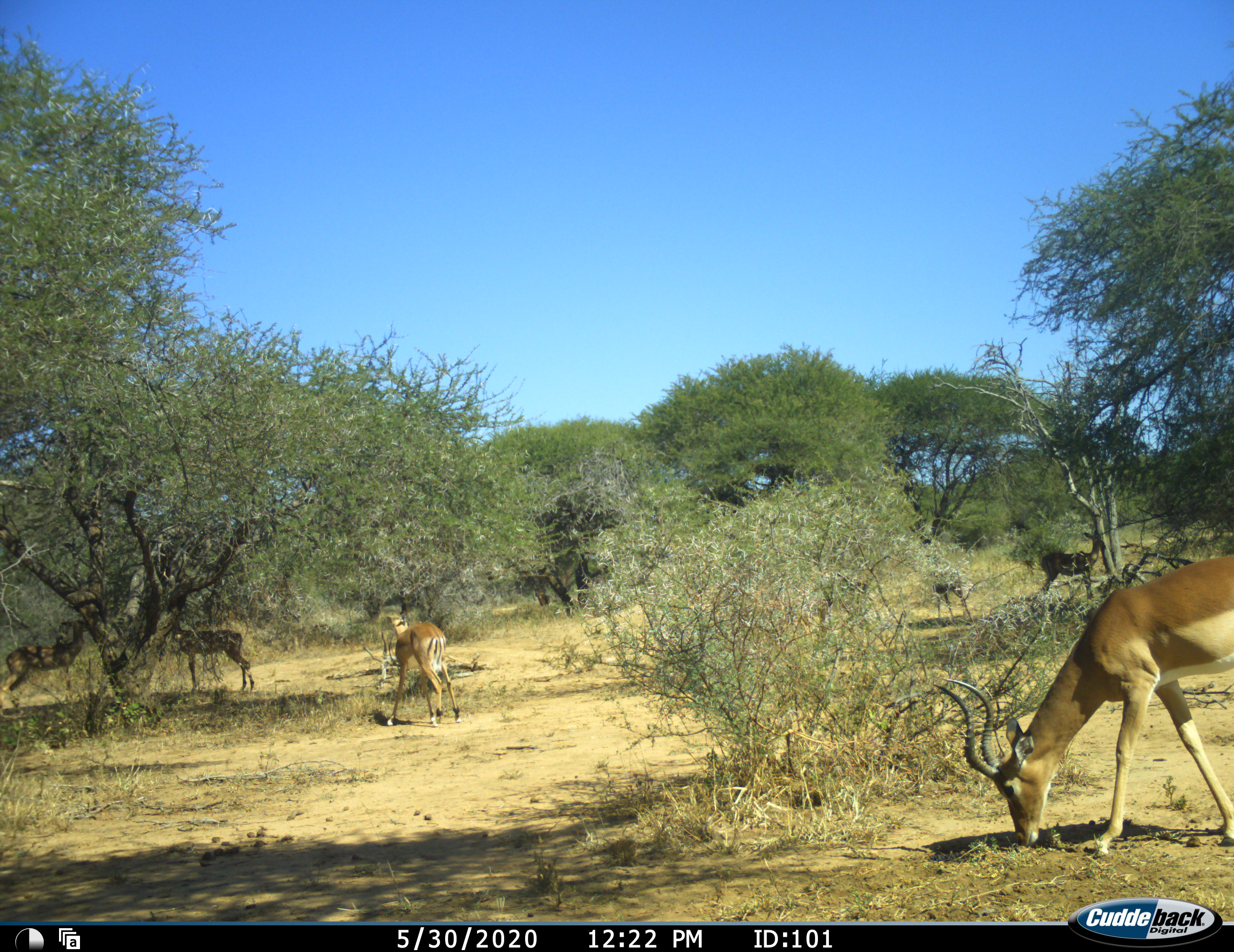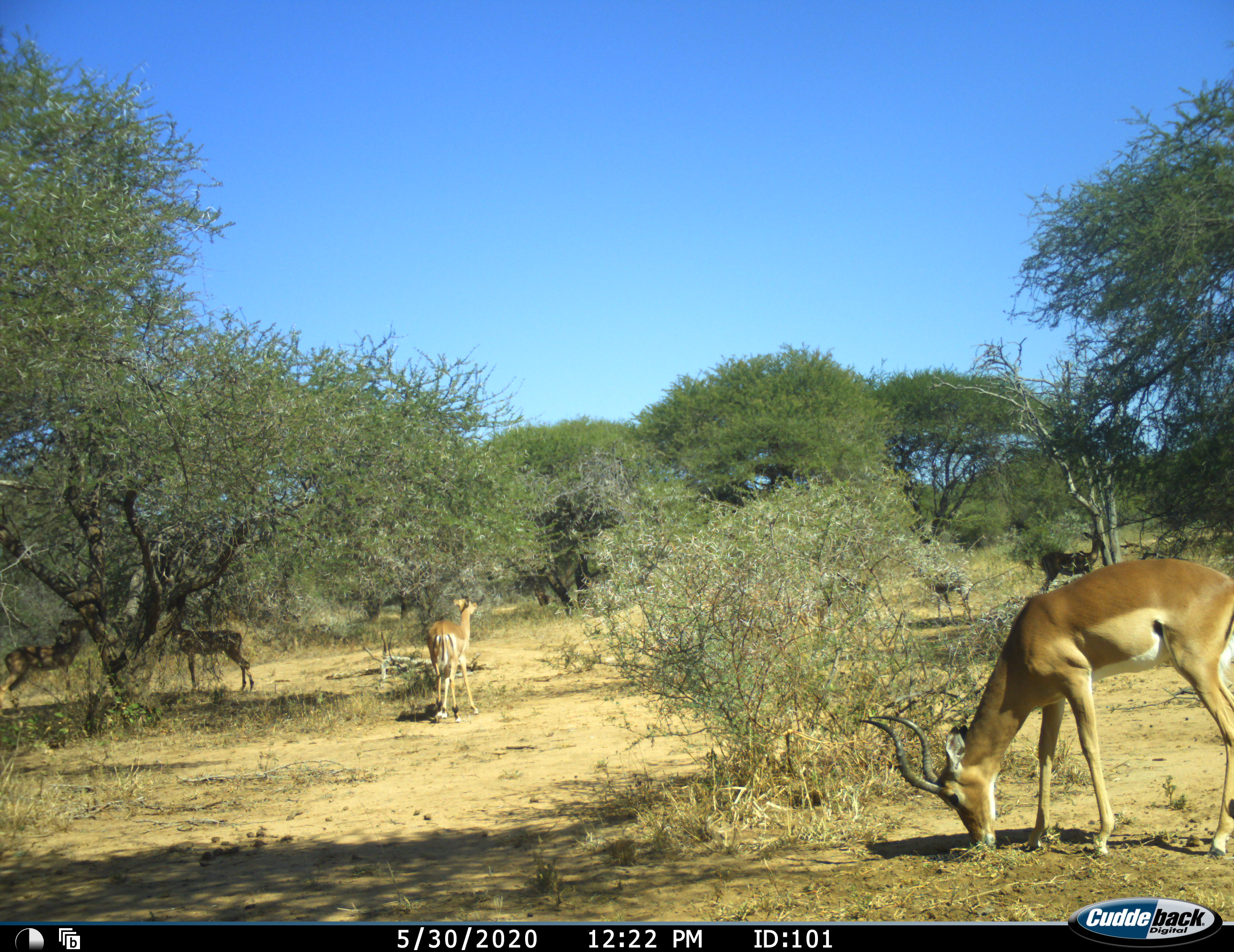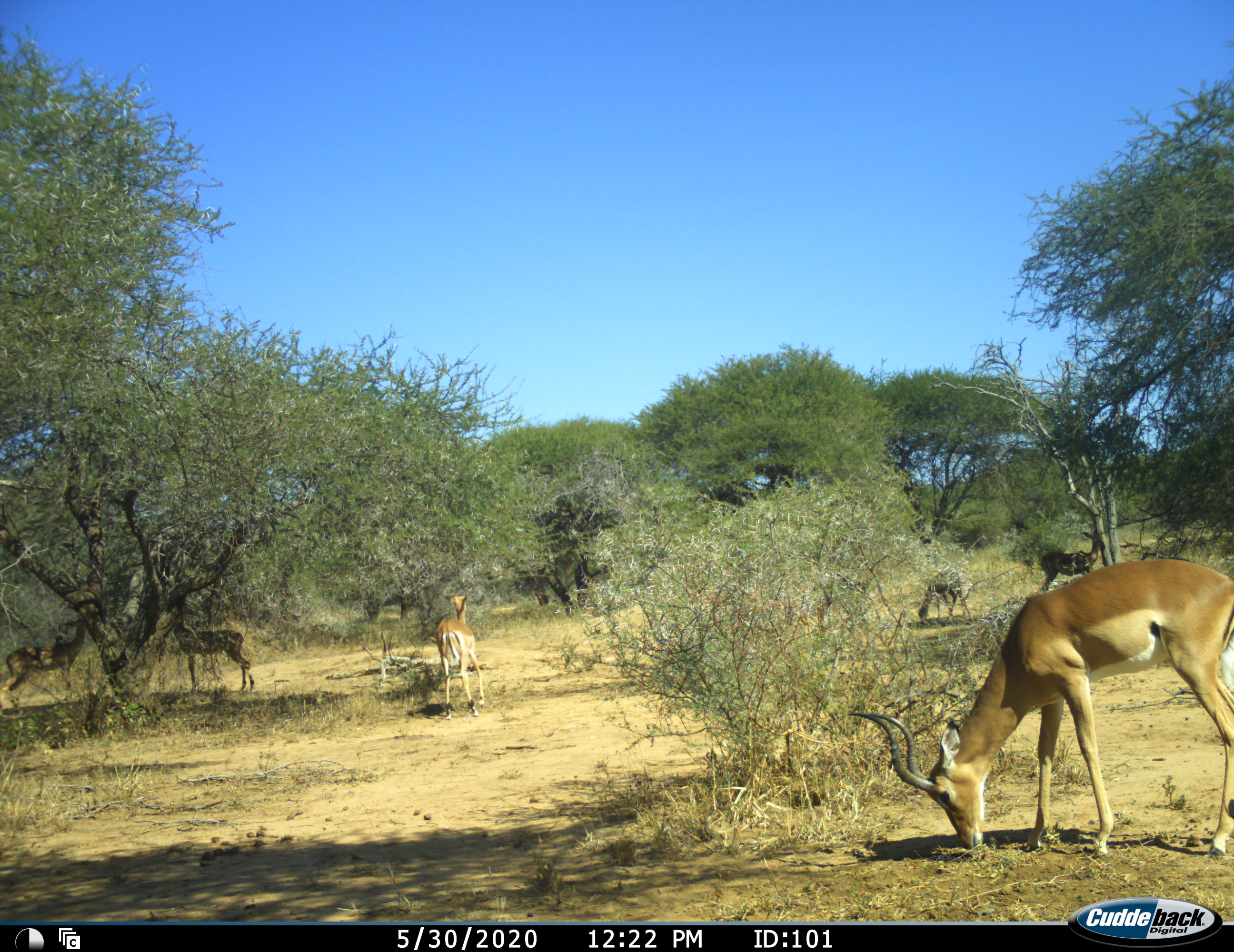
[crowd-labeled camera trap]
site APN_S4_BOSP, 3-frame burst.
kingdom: Animalia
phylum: Chordata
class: Mammalia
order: Artiodactyla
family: Bovidae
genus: Aepyceros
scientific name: Aepyceros melampus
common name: impala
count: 6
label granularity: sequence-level